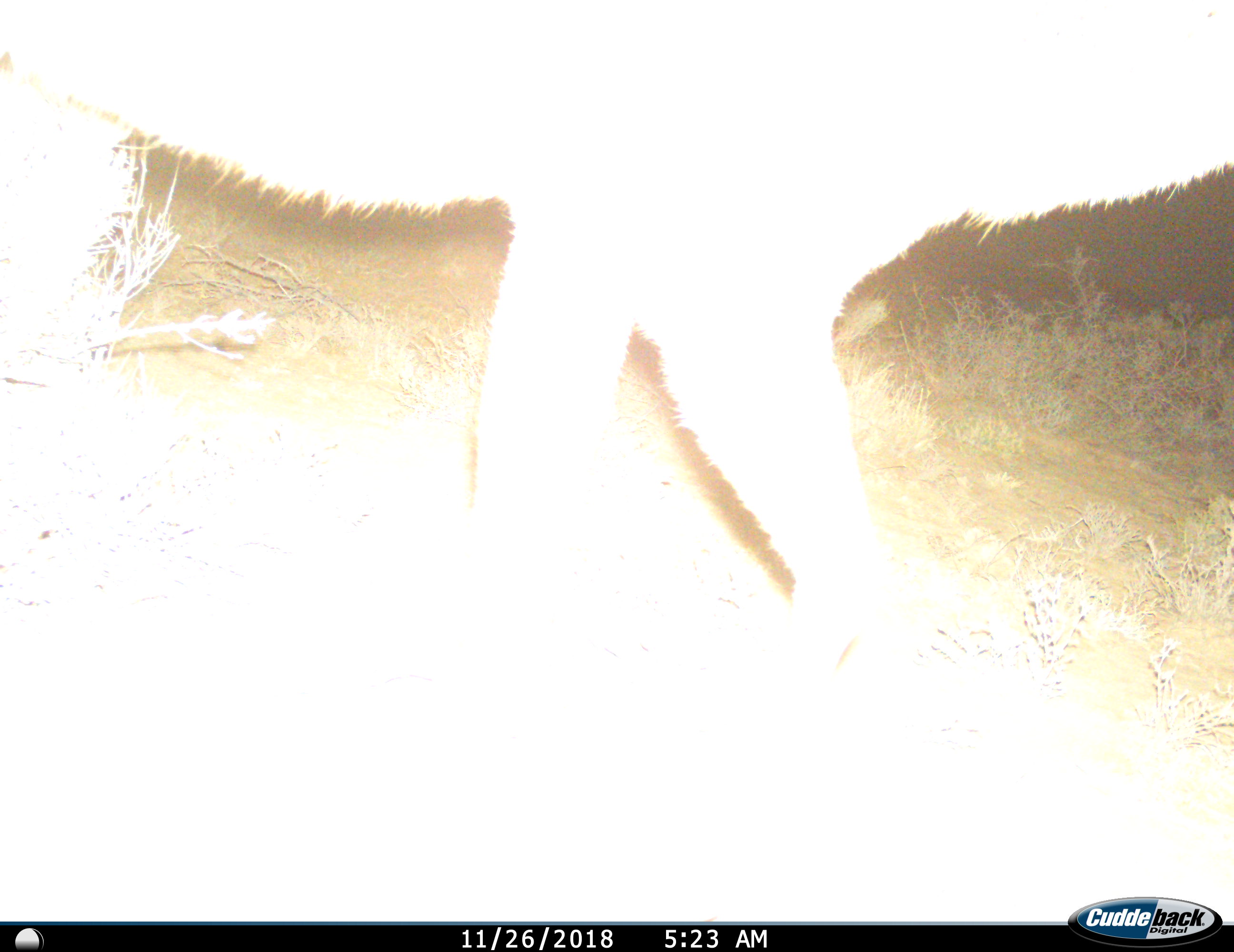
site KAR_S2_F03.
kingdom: Animalia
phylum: Chordata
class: Mammalia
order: Artiodactyla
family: Bovidae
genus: Tragelaphus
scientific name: Tragelaphus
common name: kudu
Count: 1.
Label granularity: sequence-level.